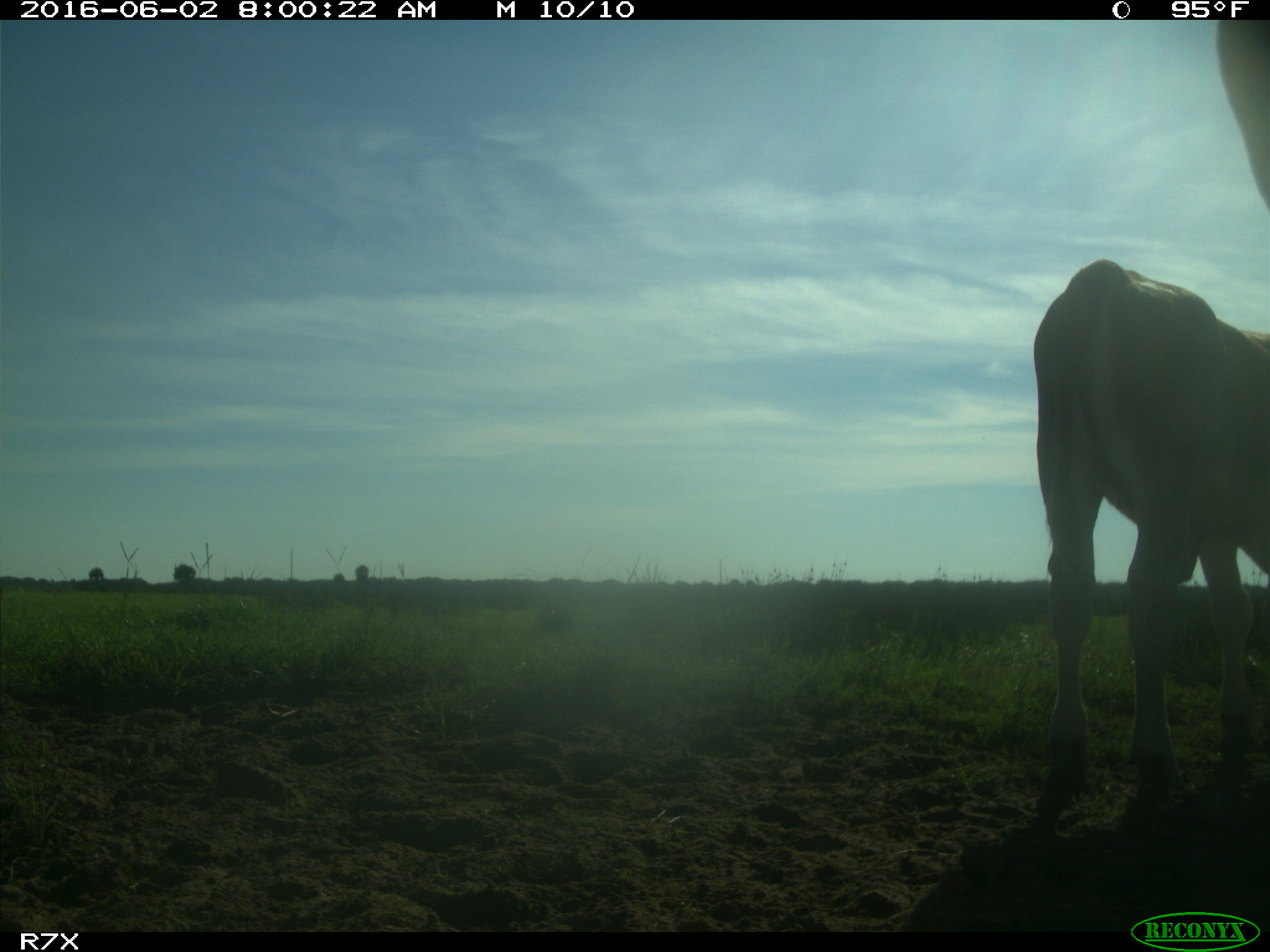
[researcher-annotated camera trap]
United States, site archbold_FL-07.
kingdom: Animalia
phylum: Chordata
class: Mammalia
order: Artiodactyla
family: Bovidae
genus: Bos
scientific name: Bos taurus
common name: domestic cow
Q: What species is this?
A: Bos taurus (domestic cow).